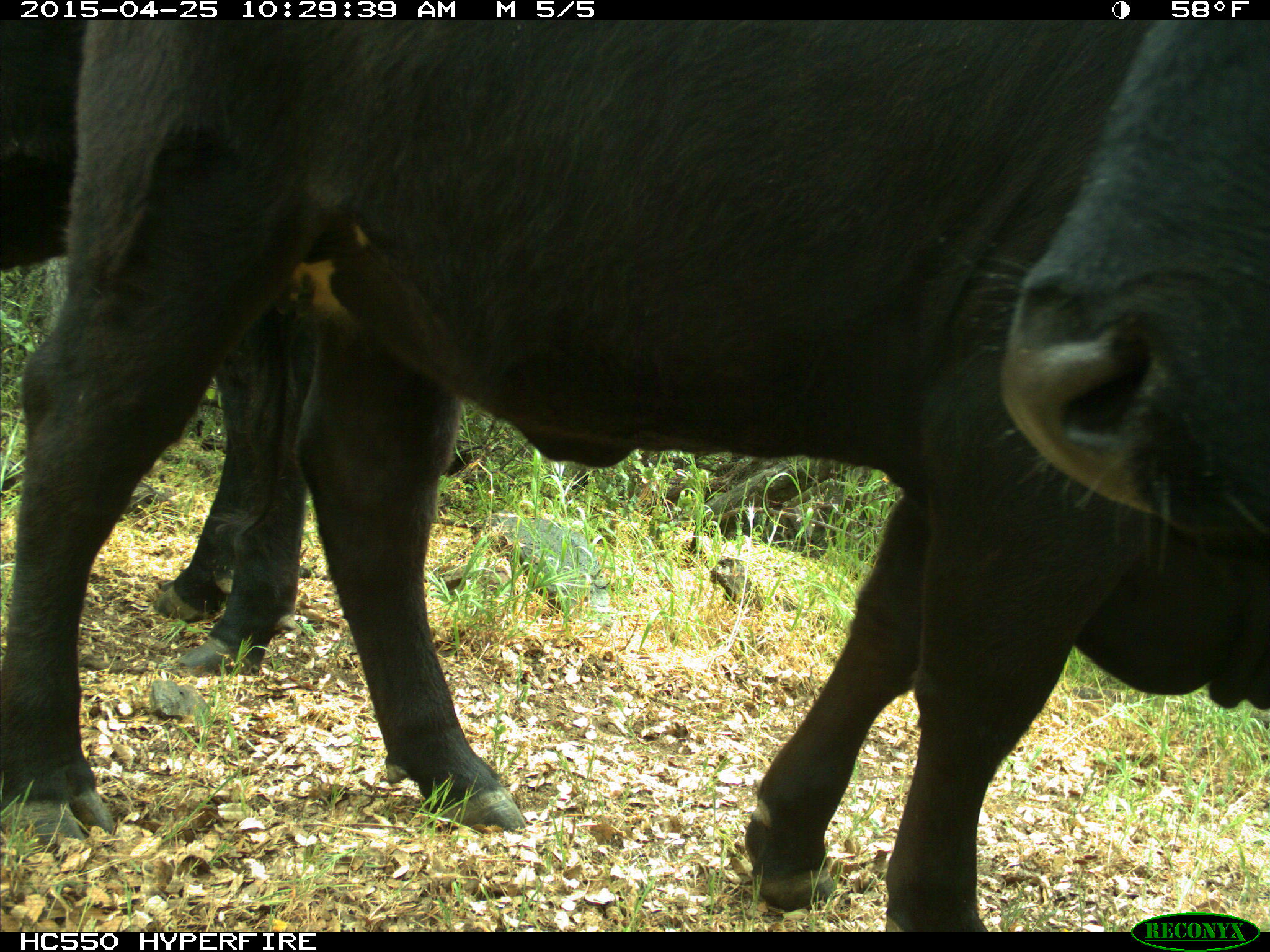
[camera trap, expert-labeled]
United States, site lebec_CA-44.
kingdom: Animalia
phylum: Chordata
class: Mammalia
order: Artiodactyla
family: Suidae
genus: Sus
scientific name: Sus scrofa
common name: wild boar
Sus scrofa (wild boar).